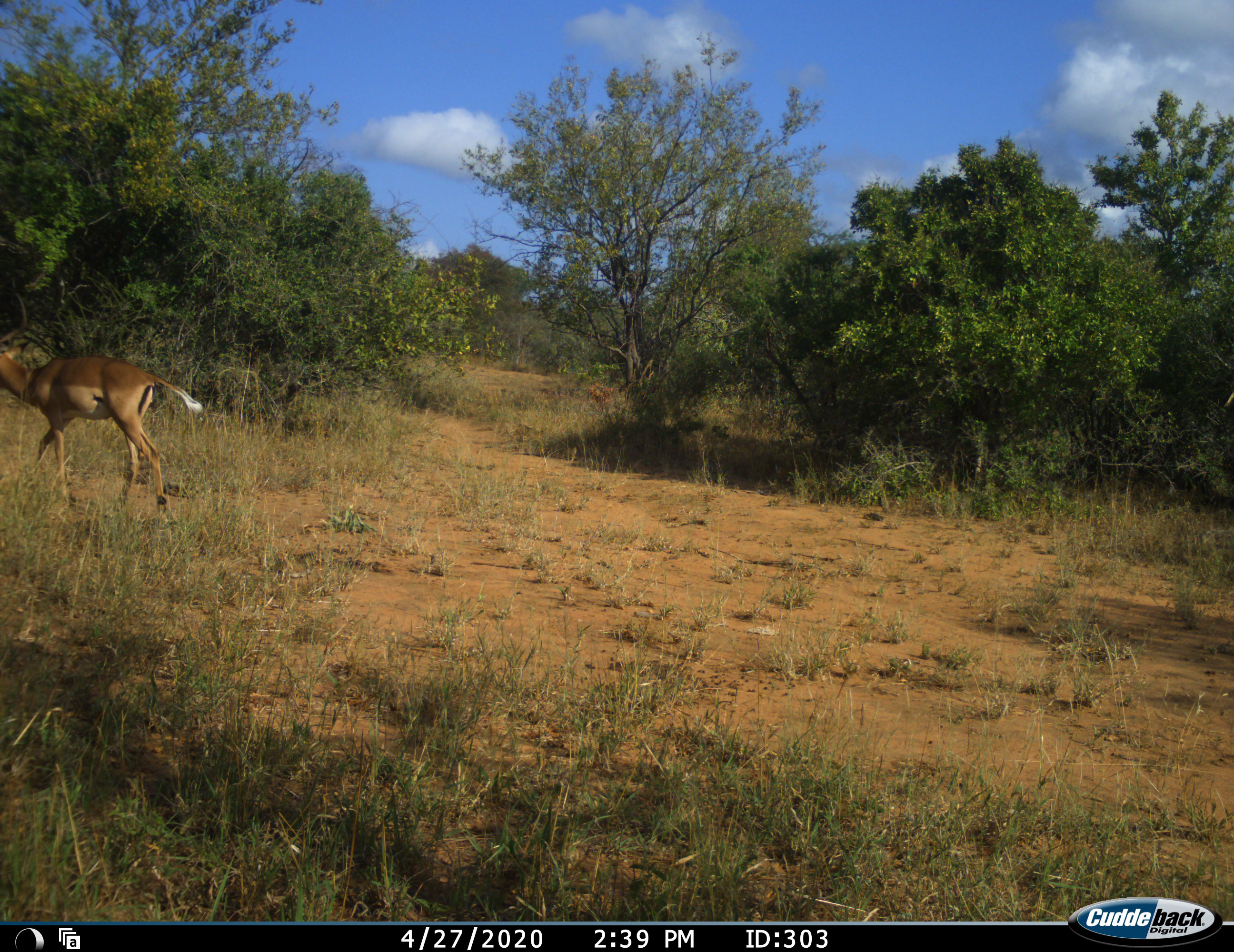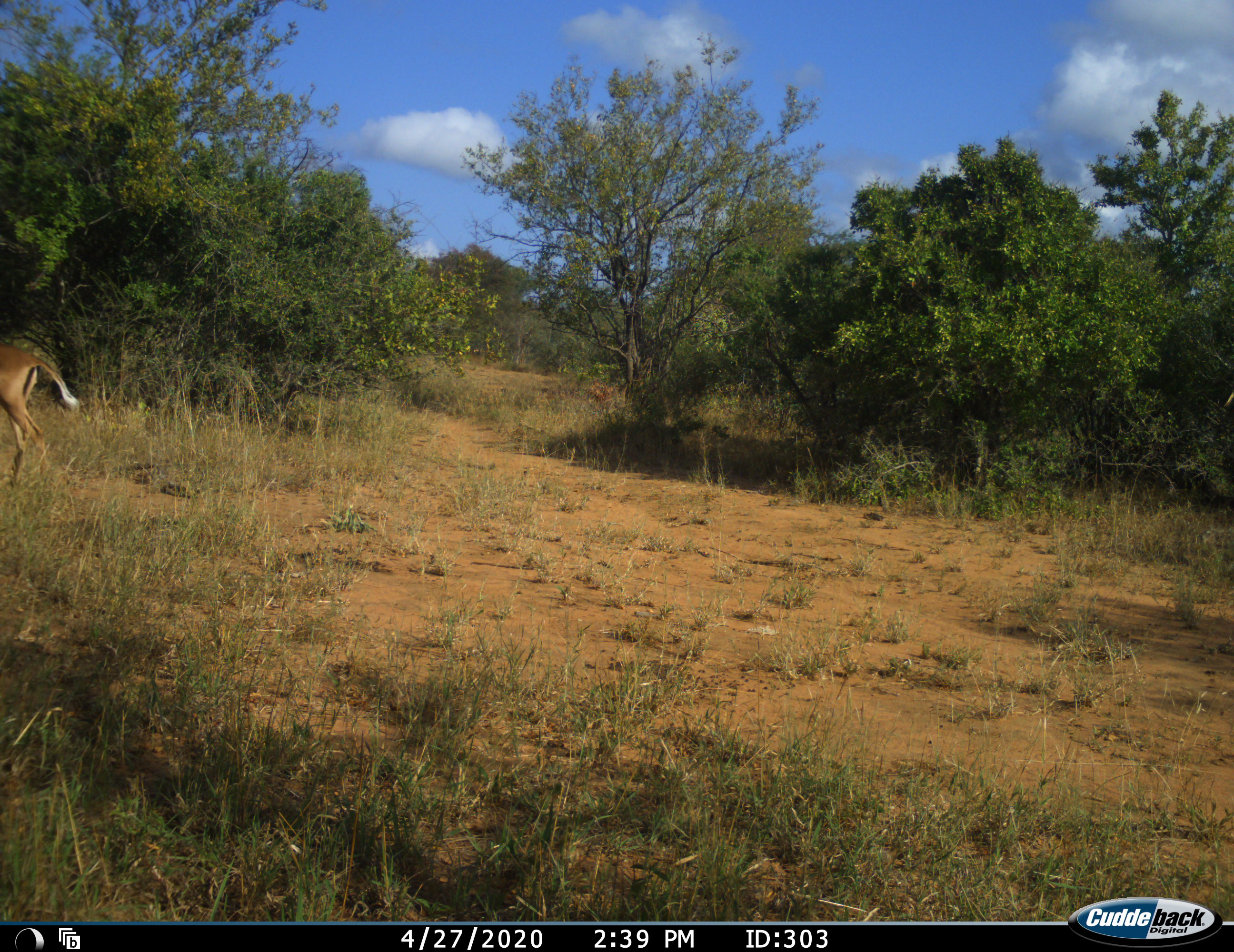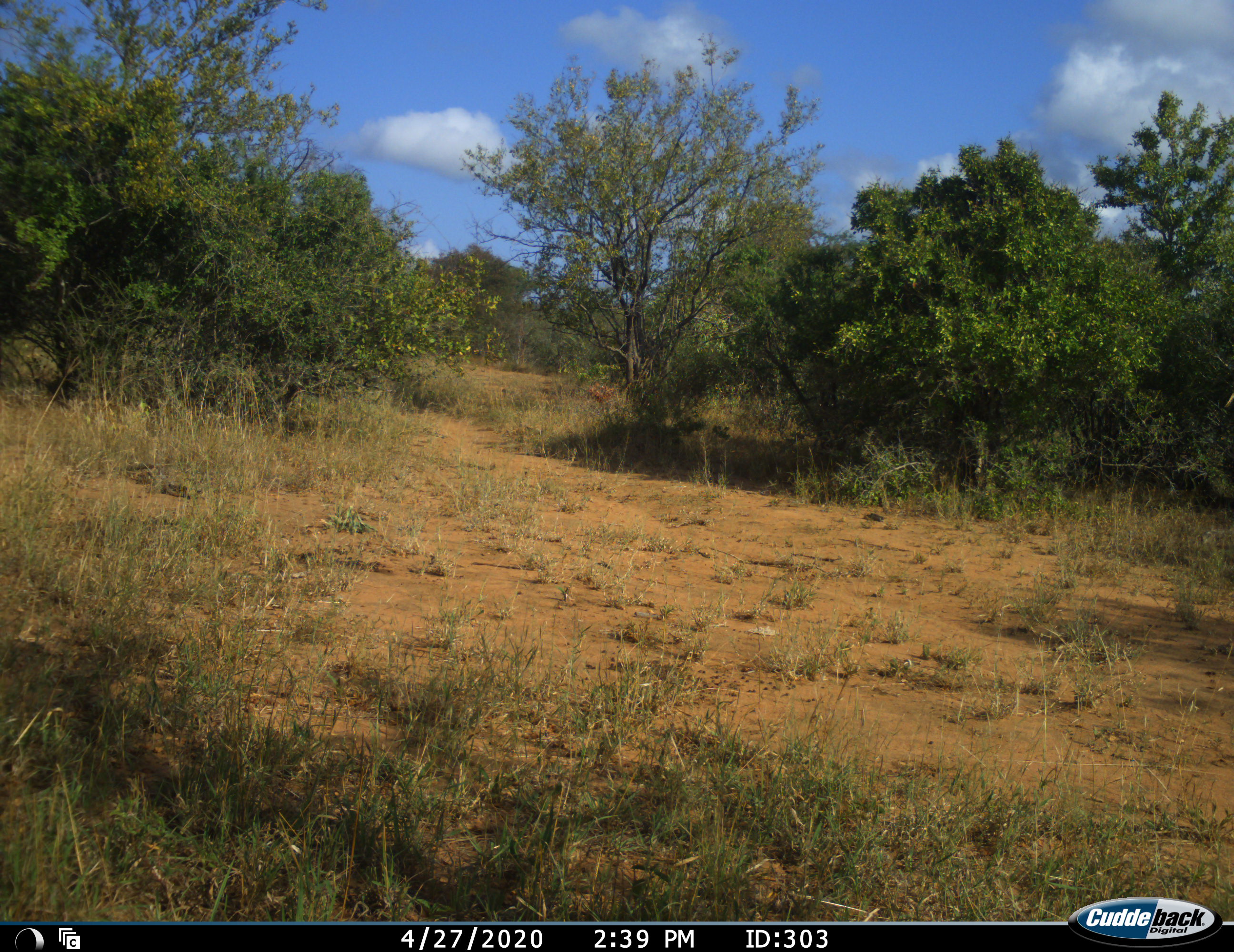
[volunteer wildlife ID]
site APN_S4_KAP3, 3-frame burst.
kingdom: Animalia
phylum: Chordata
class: Mammalia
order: Artiodactyla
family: Bovidae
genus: Aepyceros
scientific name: Aepyceros melampus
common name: impala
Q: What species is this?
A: Impala (Aepyceros melampus).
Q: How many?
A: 1.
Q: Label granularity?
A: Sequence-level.